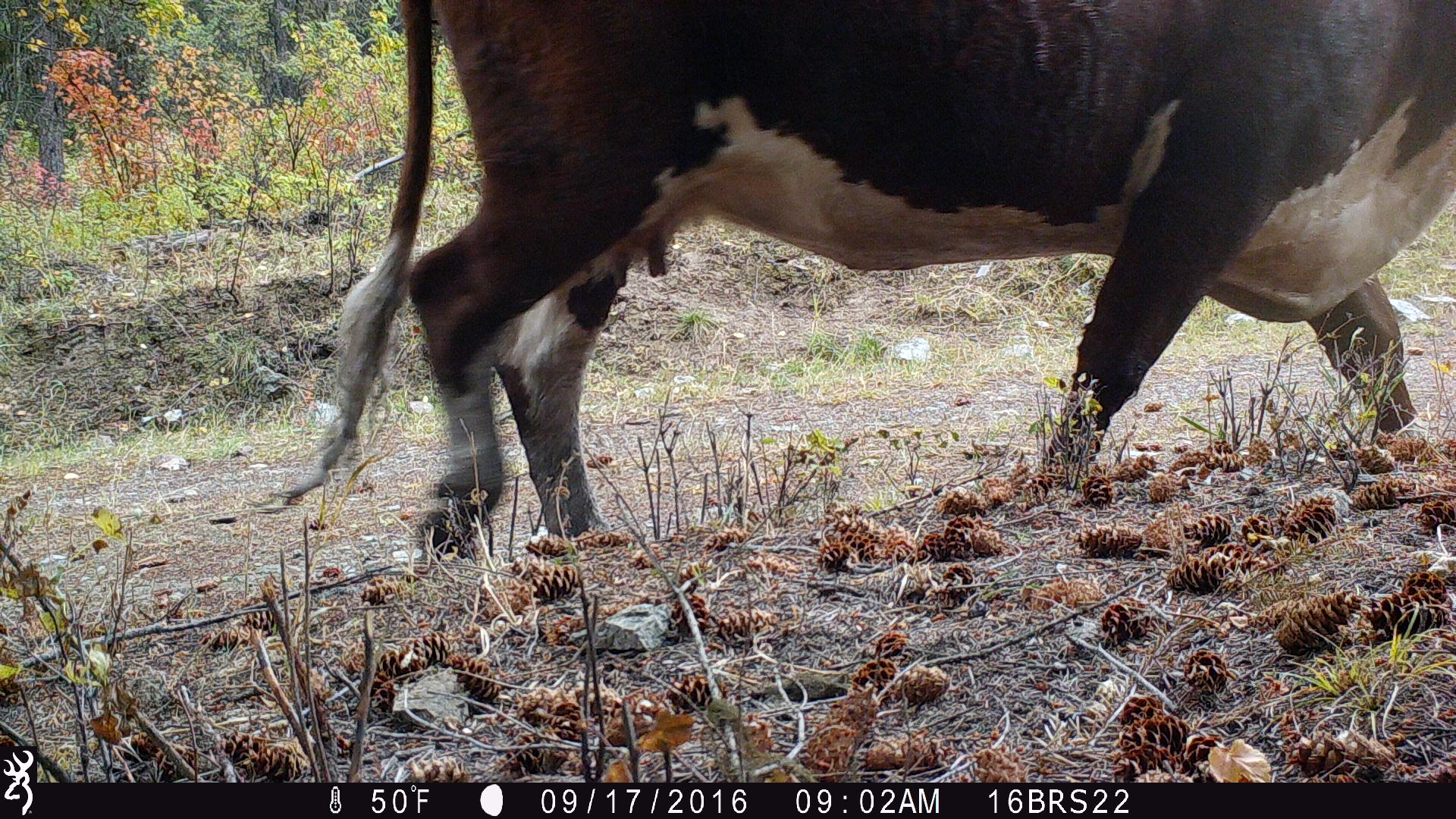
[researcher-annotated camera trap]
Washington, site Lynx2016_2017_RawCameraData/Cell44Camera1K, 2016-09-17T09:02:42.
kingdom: Animalia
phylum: Chordata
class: Mammalia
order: Artiodactyla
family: Bovidae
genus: Bos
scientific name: Bos taurus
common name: domestic cattle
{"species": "domestic cattle (Bos taurus)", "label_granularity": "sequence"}